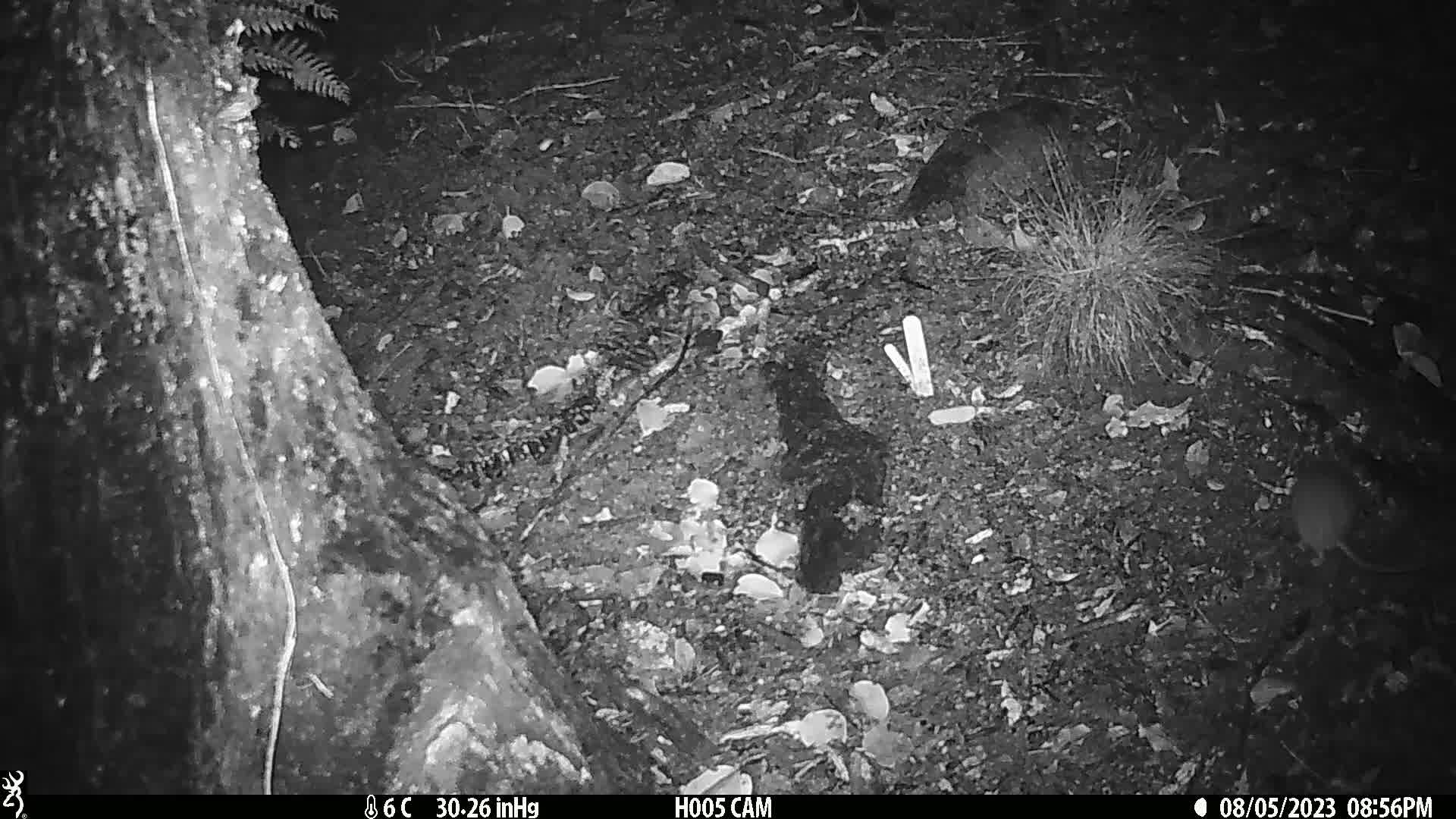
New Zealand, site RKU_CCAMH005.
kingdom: Animalia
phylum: Chordata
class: Mammalia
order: Rodentia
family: Muridae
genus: Rattus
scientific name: Rattus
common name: rat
Rat (Rattus).